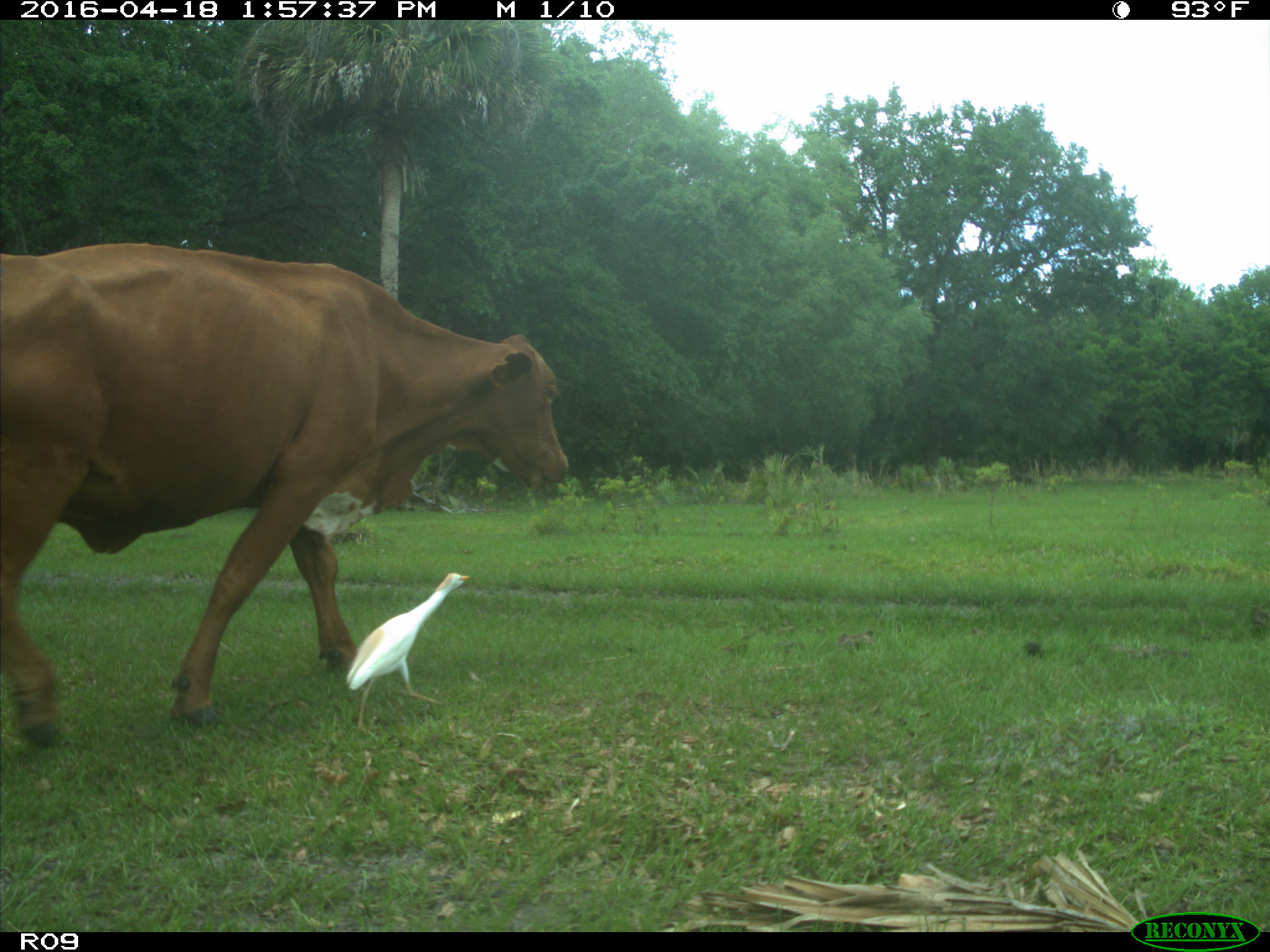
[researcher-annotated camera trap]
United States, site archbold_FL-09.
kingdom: Animalia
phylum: Chordata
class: Mammalia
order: Artiodactyla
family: Bovidae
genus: Bos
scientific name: Bos taurus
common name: domestic cow